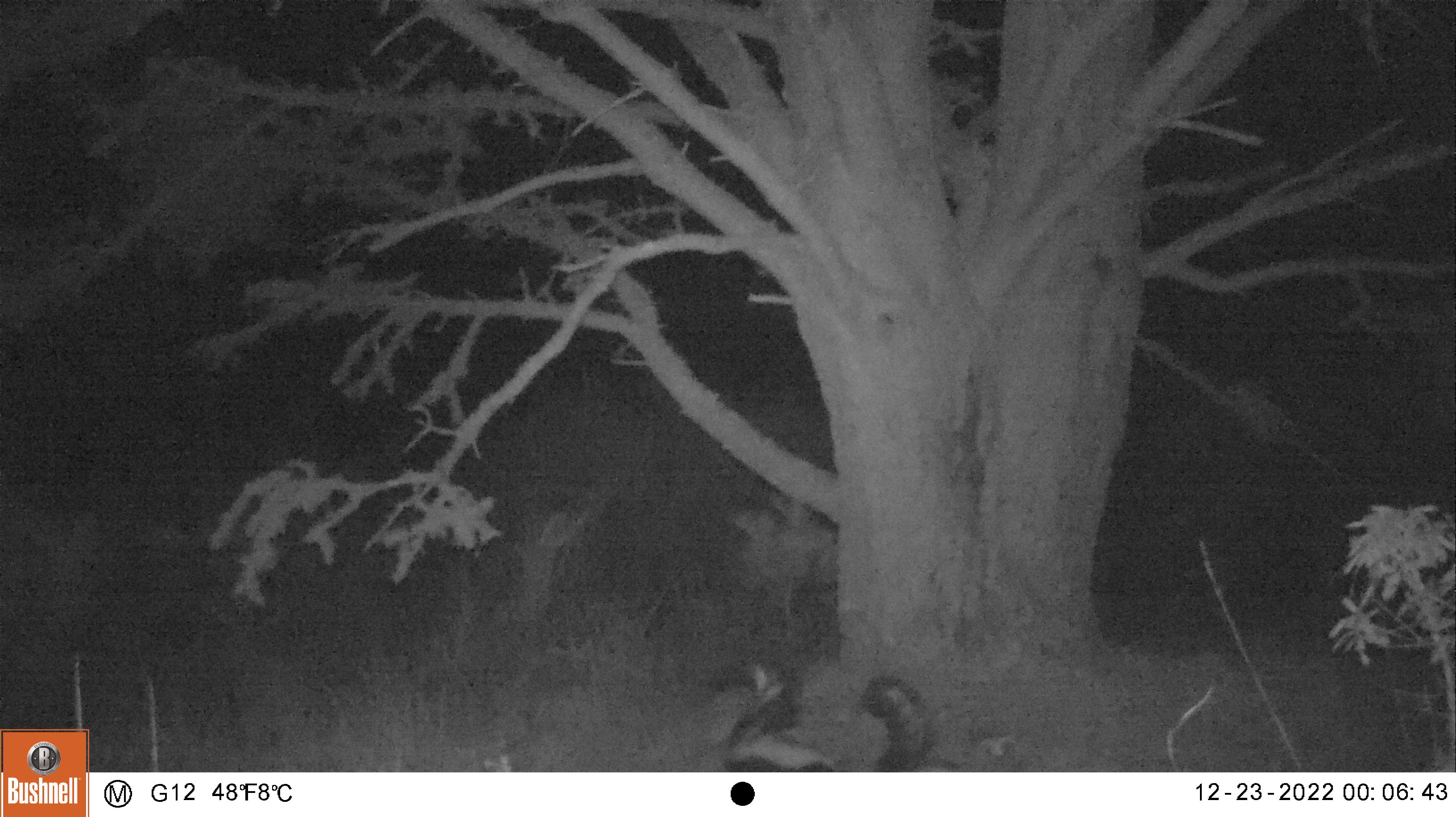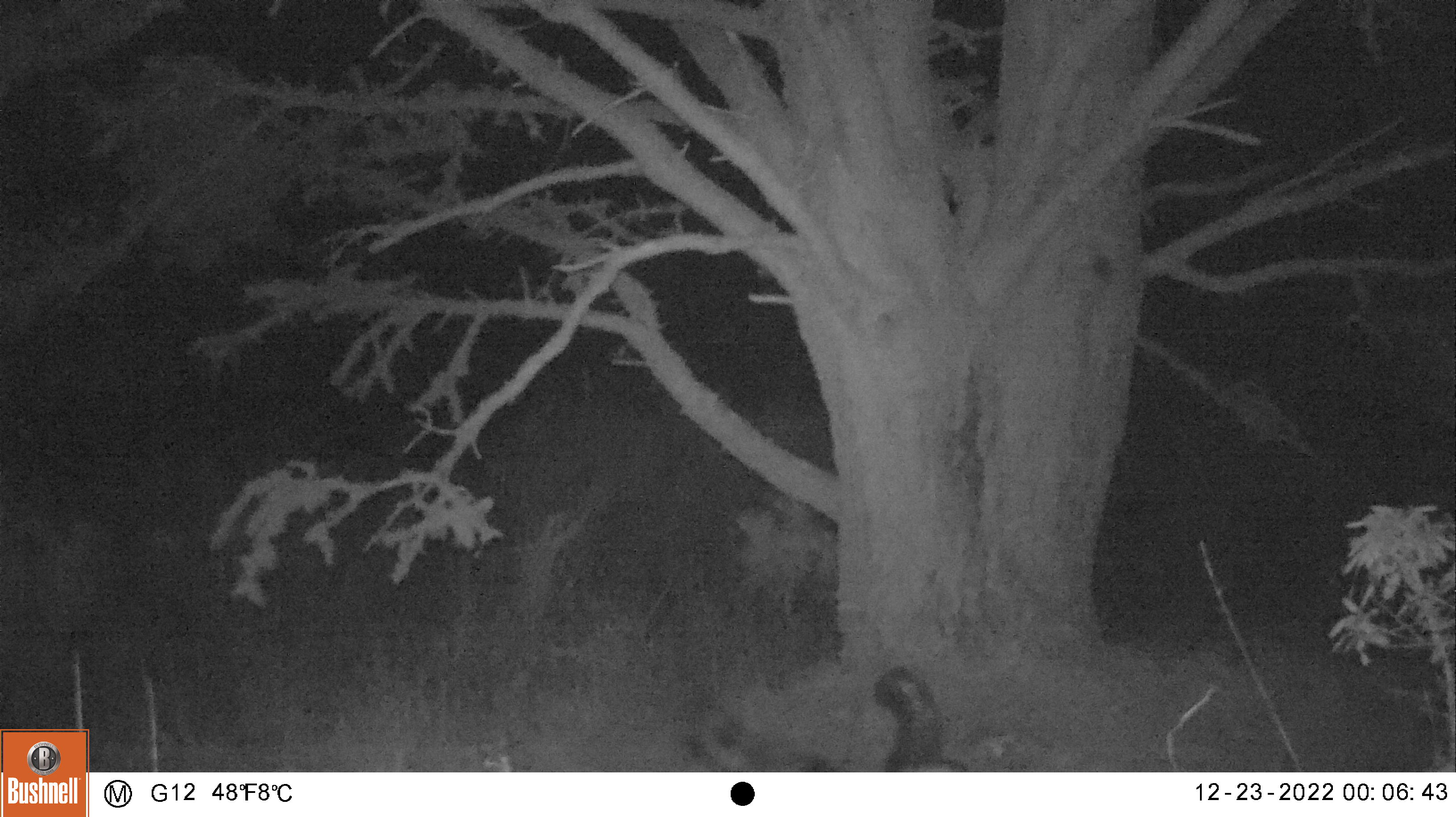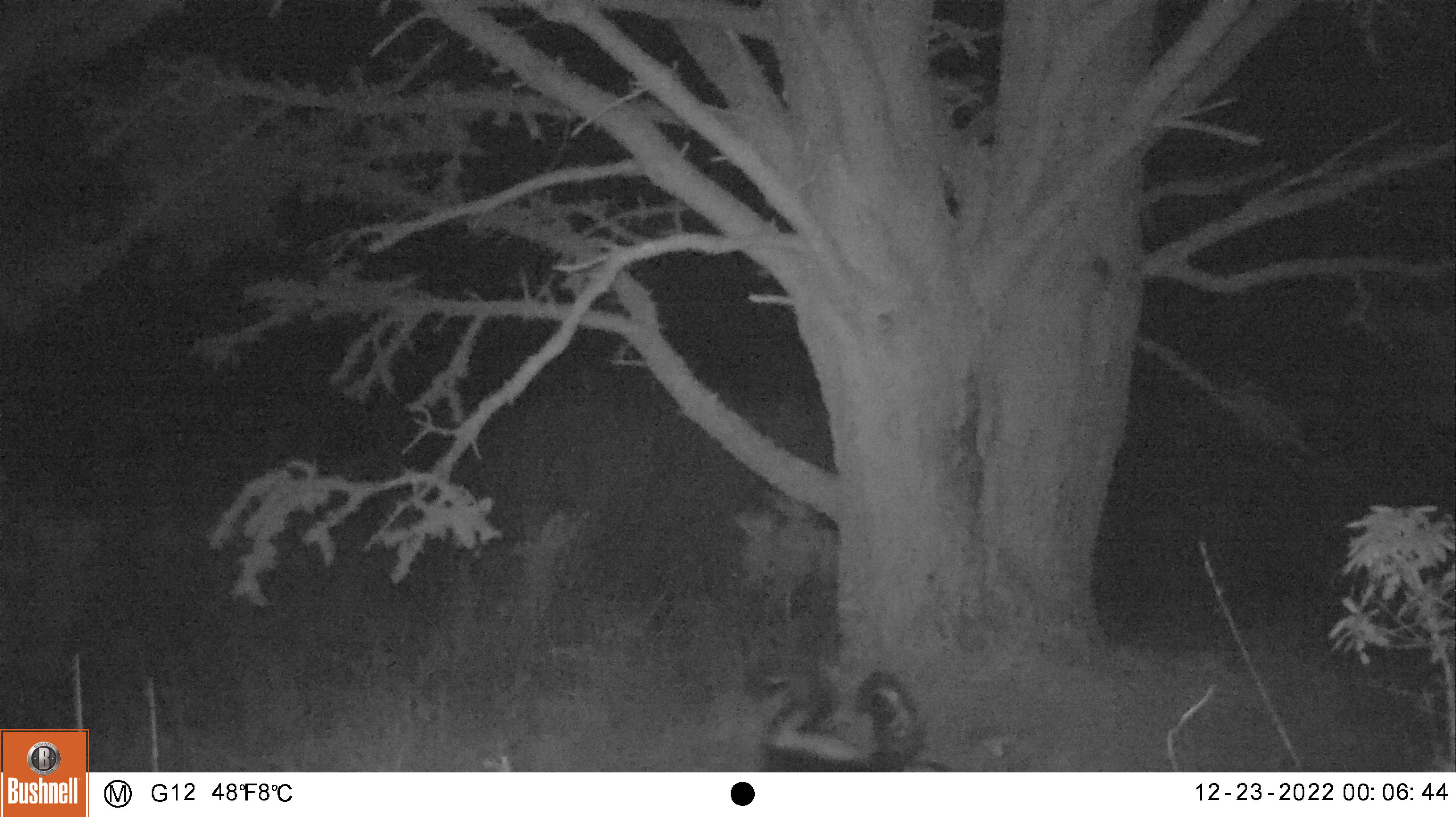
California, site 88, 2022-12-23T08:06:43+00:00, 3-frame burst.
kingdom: Animalia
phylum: Chordata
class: Mammalia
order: Carnivora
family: Mephitidae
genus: Mephitis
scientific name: Mephitis mephitis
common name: striped skunk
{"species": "striped skunk (Mephitis mephitis)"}